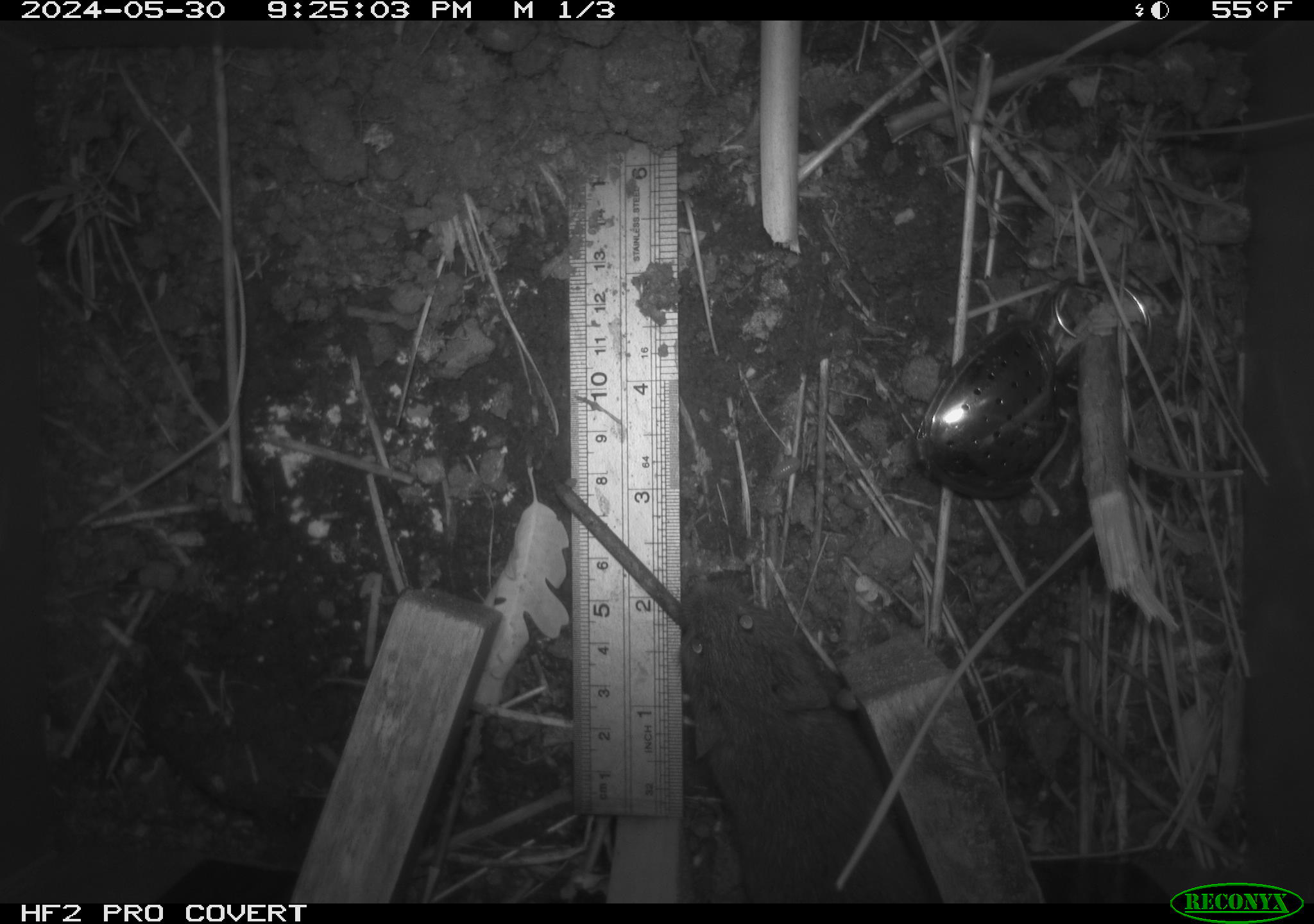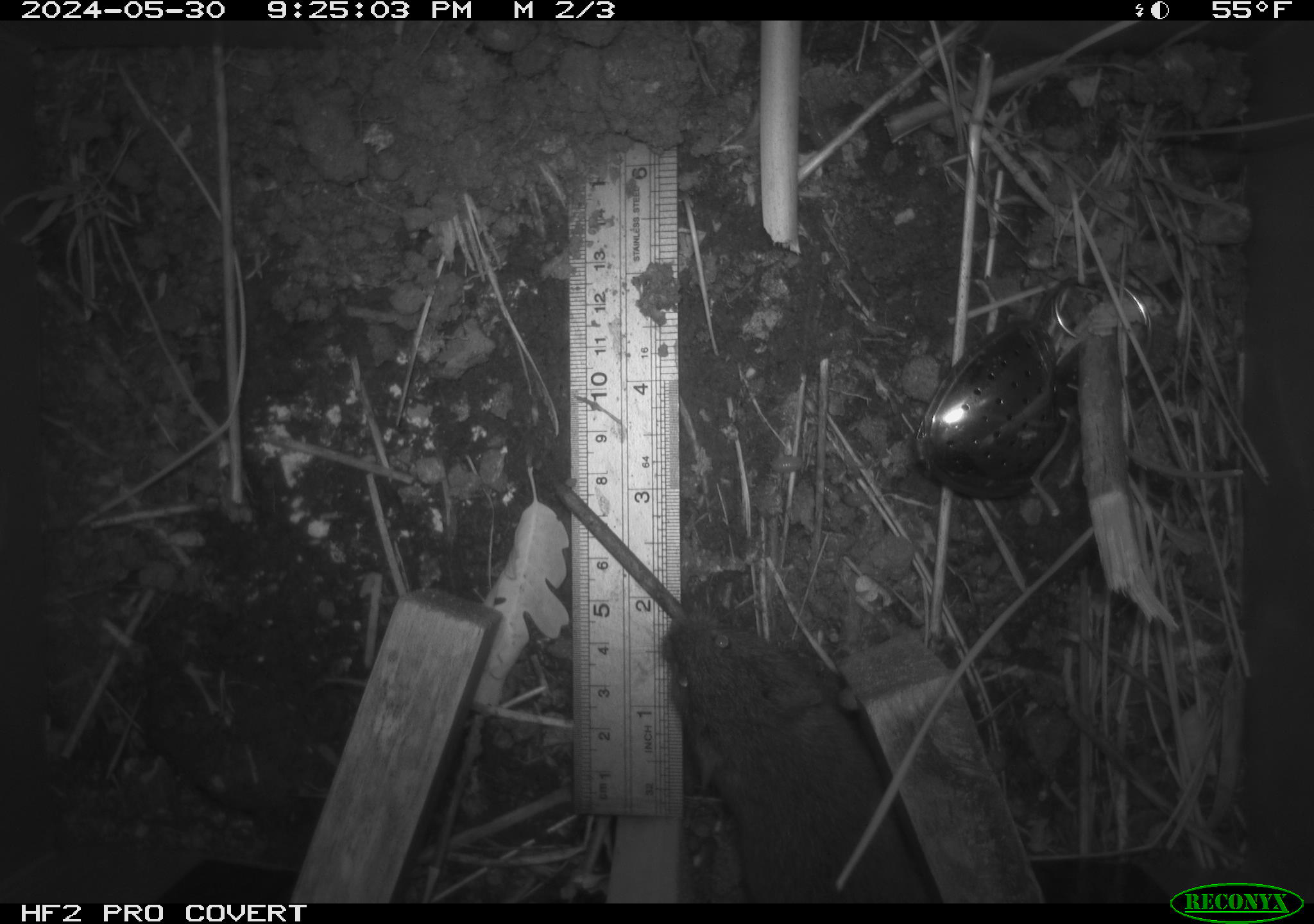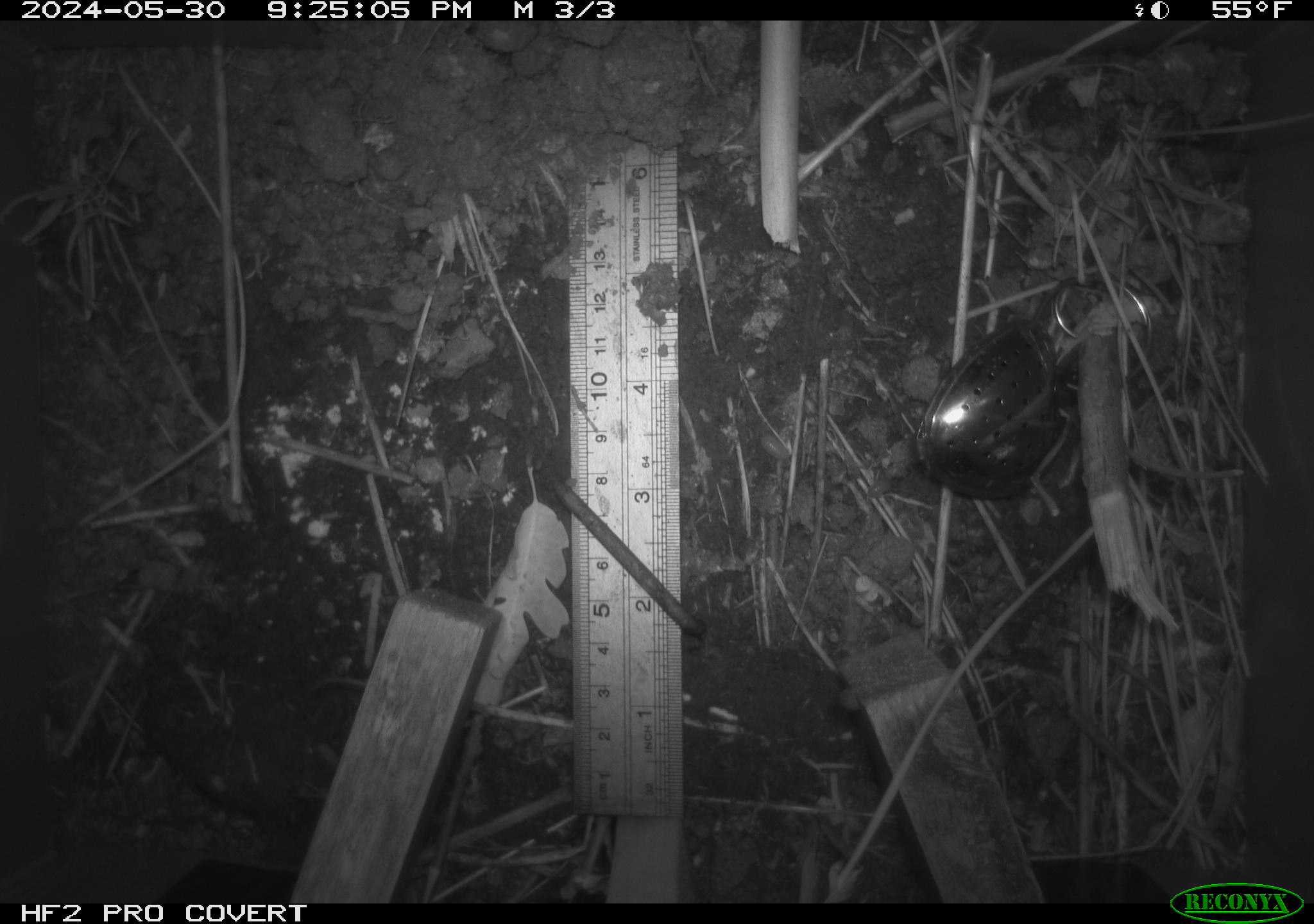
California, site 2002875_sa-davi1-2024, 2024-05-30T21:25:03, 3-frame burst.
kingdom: Animalia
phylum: Chordata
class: Mammalia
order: Rodentia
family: Cricetidae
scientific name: Arvicolinae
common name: voles, lemmings, and muskrats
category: arvicolinae subfamily